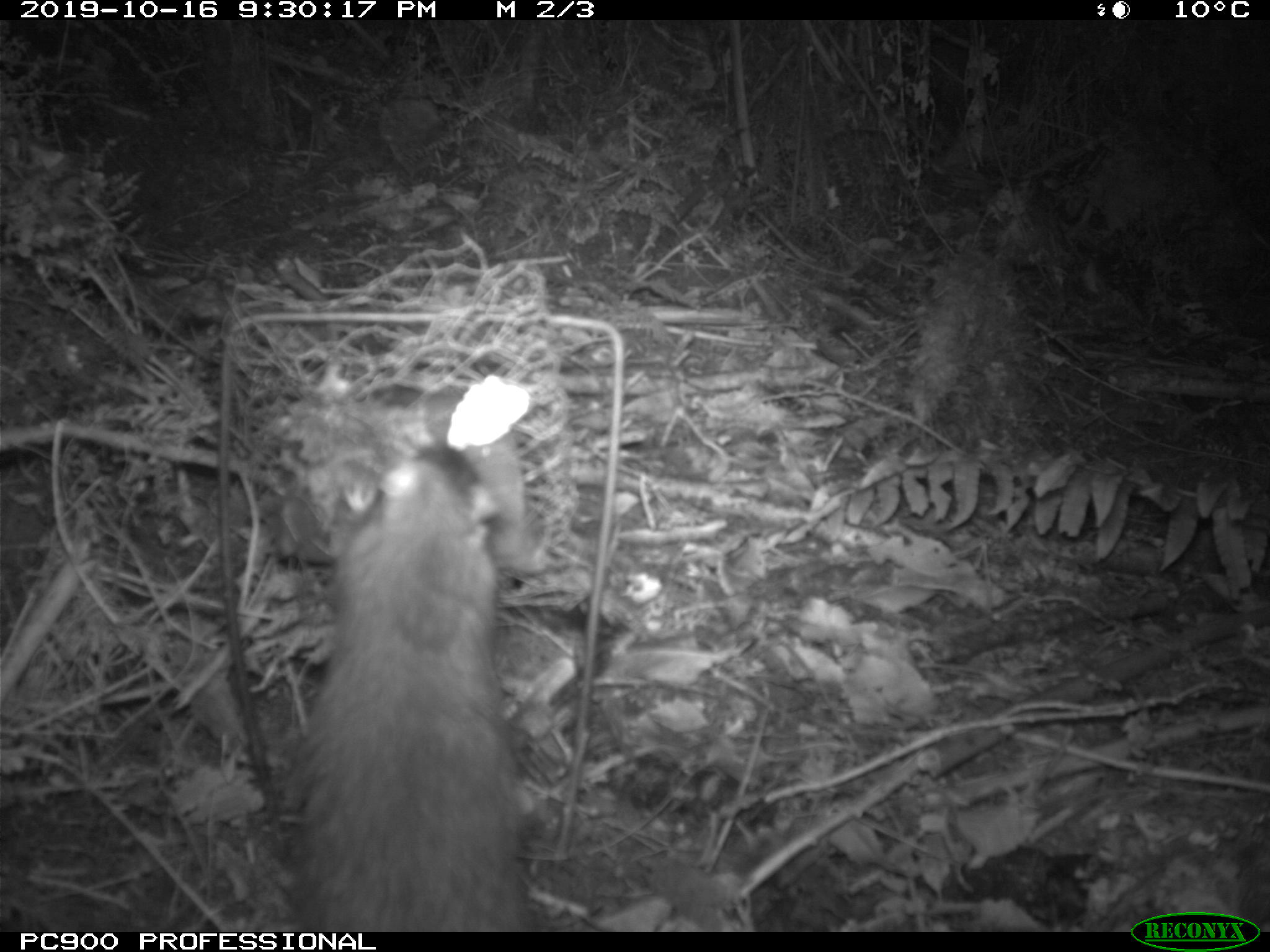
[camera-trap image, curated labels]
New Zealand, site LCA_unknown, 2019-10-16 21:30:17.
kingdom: Animalia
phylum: Chordata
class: Mammalia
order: Rodentia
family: Muridae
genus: Rattus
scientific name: Rattus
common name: rat